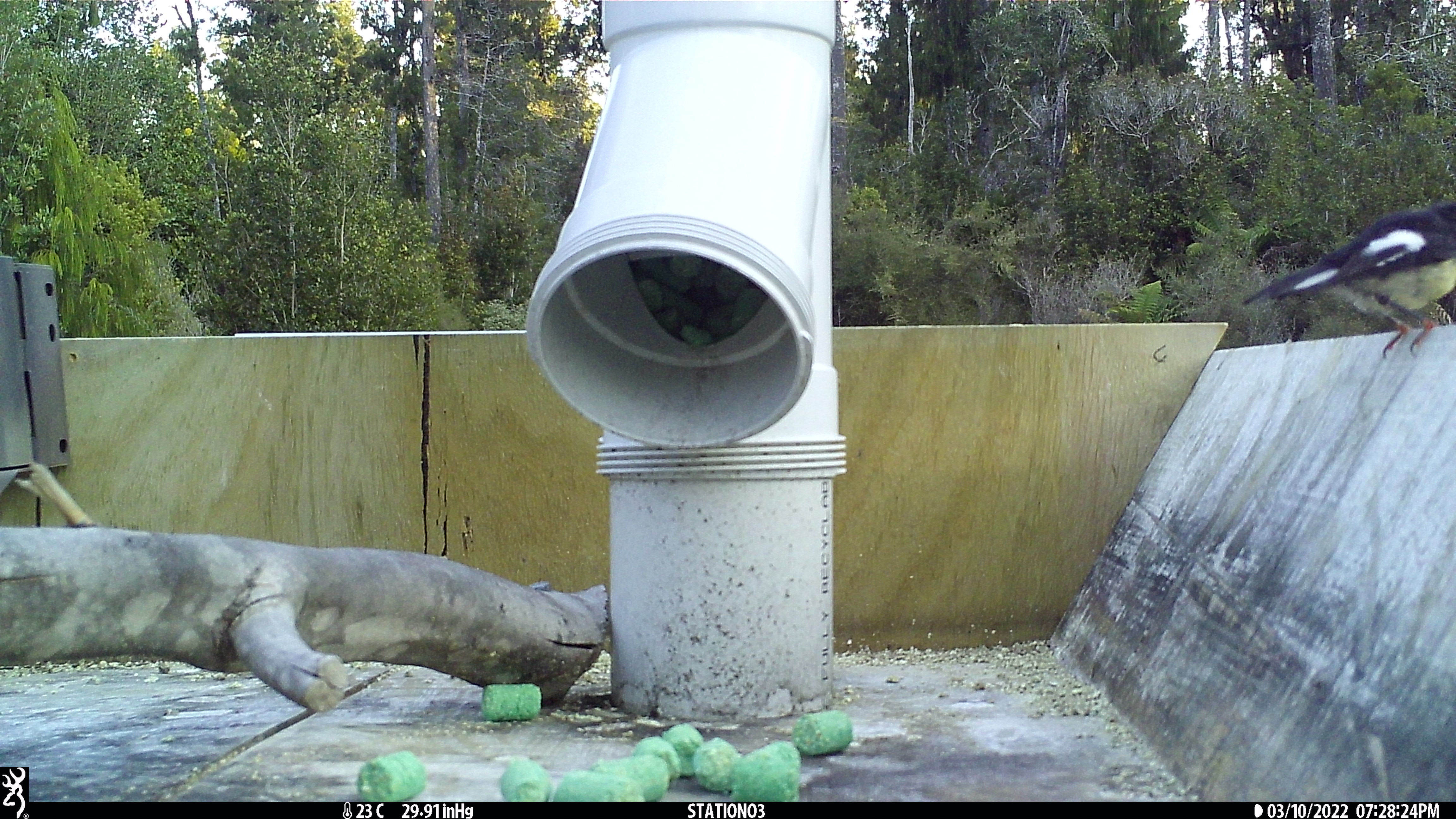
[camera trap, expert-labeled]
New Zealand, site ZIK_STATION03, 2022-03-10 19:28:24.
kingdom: Animalia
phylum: Chordata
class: Aves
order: Passeriformes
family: Petroicidae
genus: Petroica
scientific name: Petroica macrocephala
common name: tomtit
Tomtit (Petroica macrocephala).